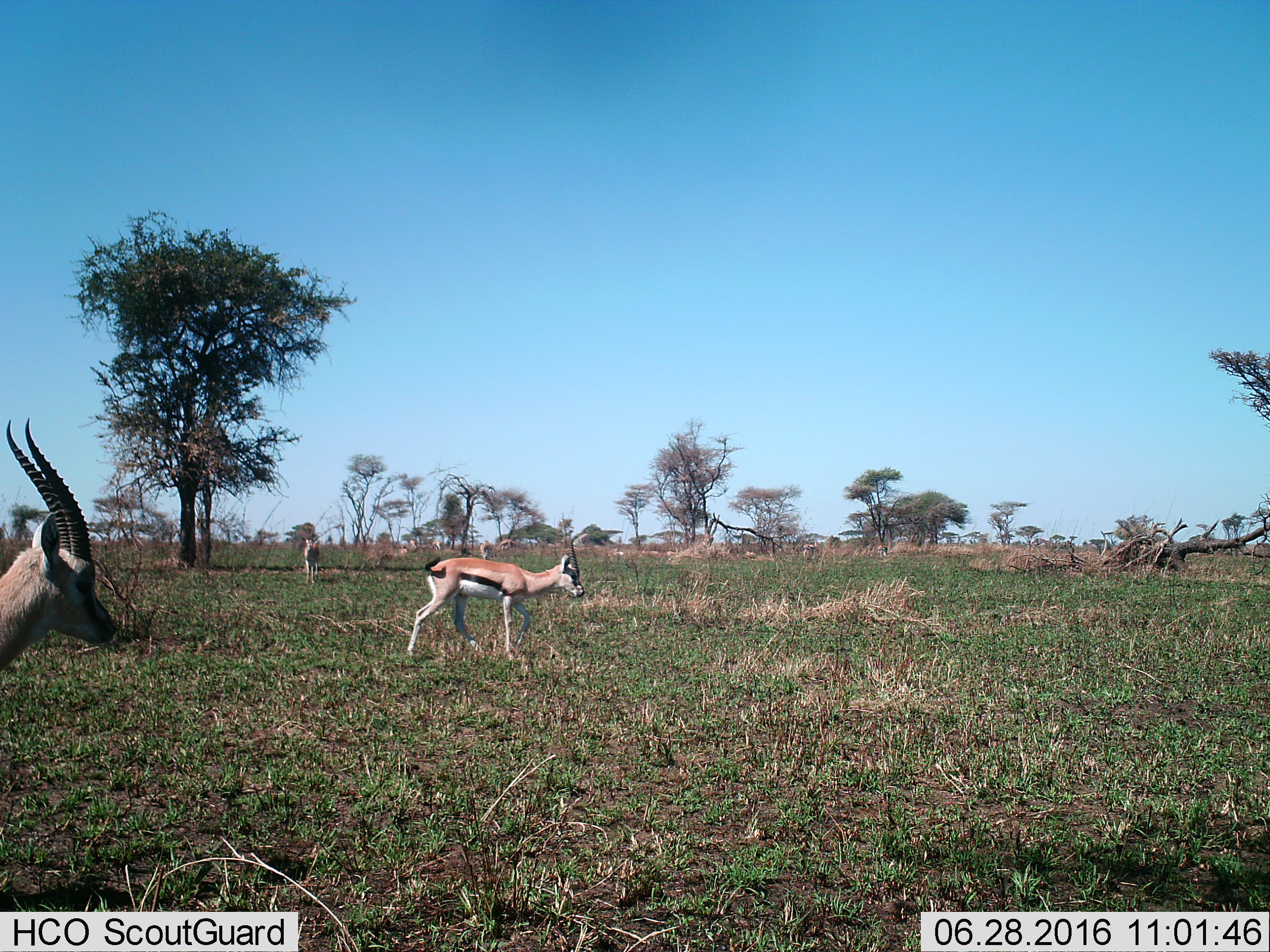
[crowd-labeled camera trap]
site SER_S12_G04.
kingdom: Animalia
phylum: Chordata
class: Mammalia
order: Artiodactyla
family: Bovidae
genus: Eudorcas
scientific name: Eudorcas thomsonii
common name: thomson's gazelle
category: gazellethomsons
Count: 3.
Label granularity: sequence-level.